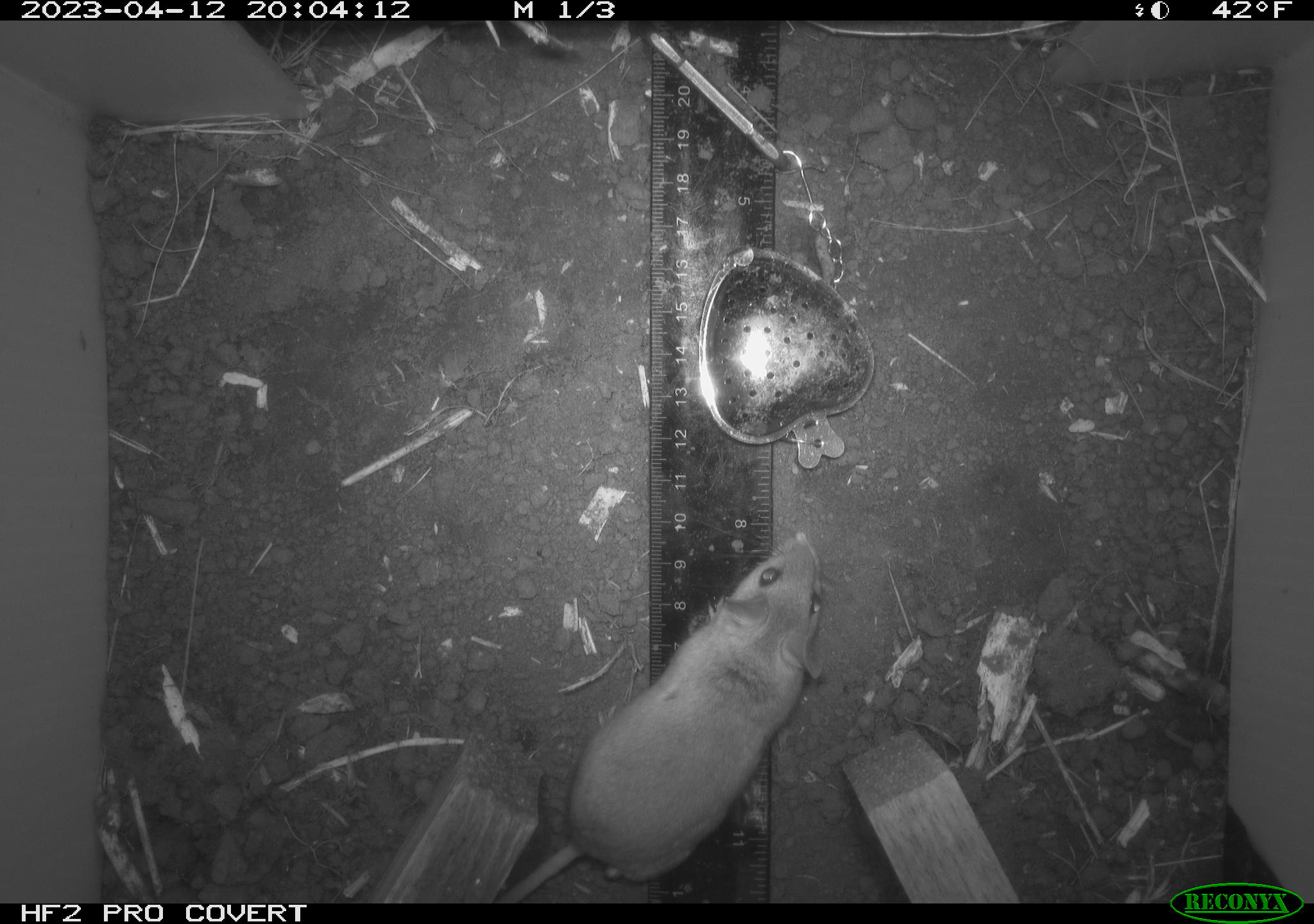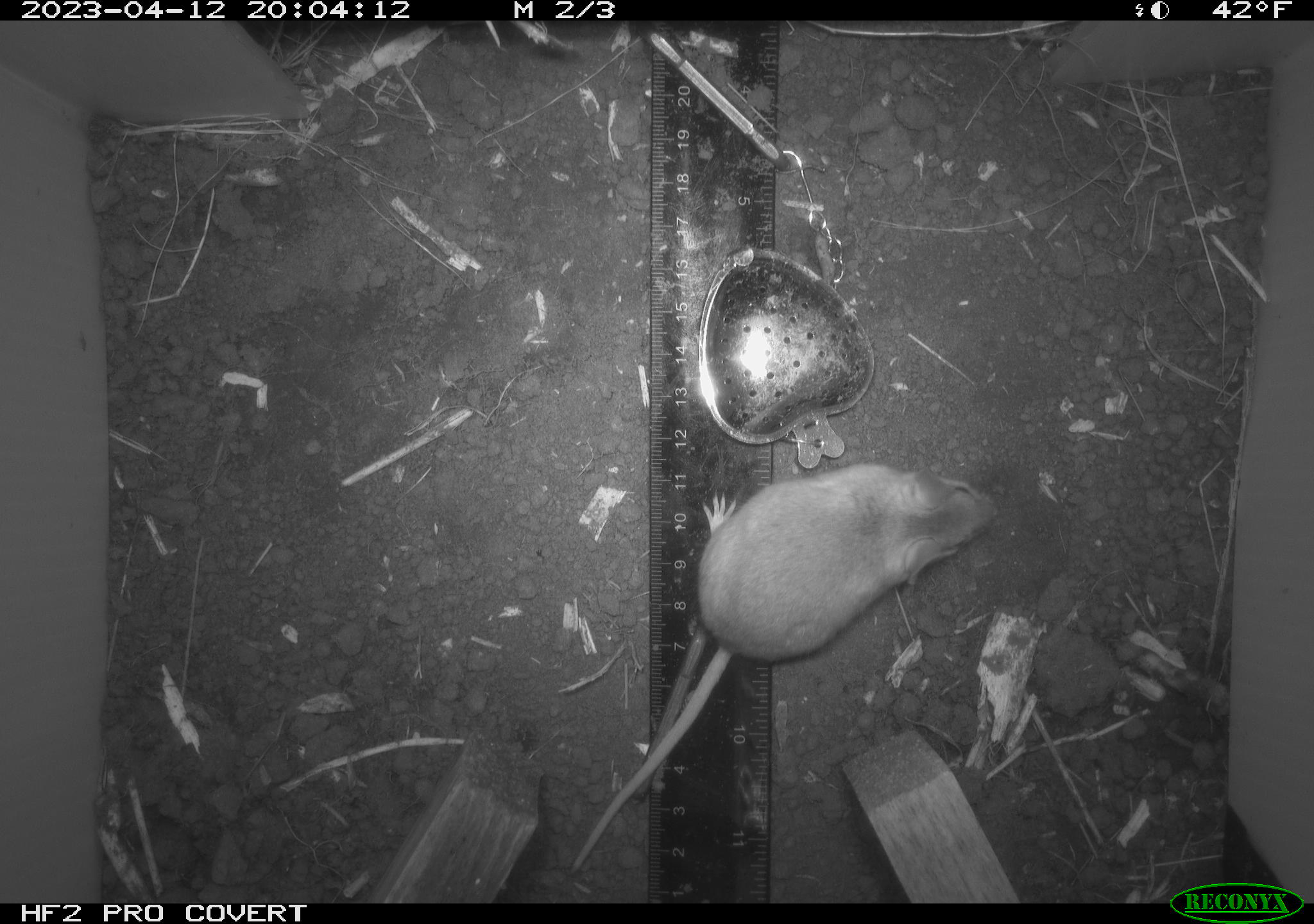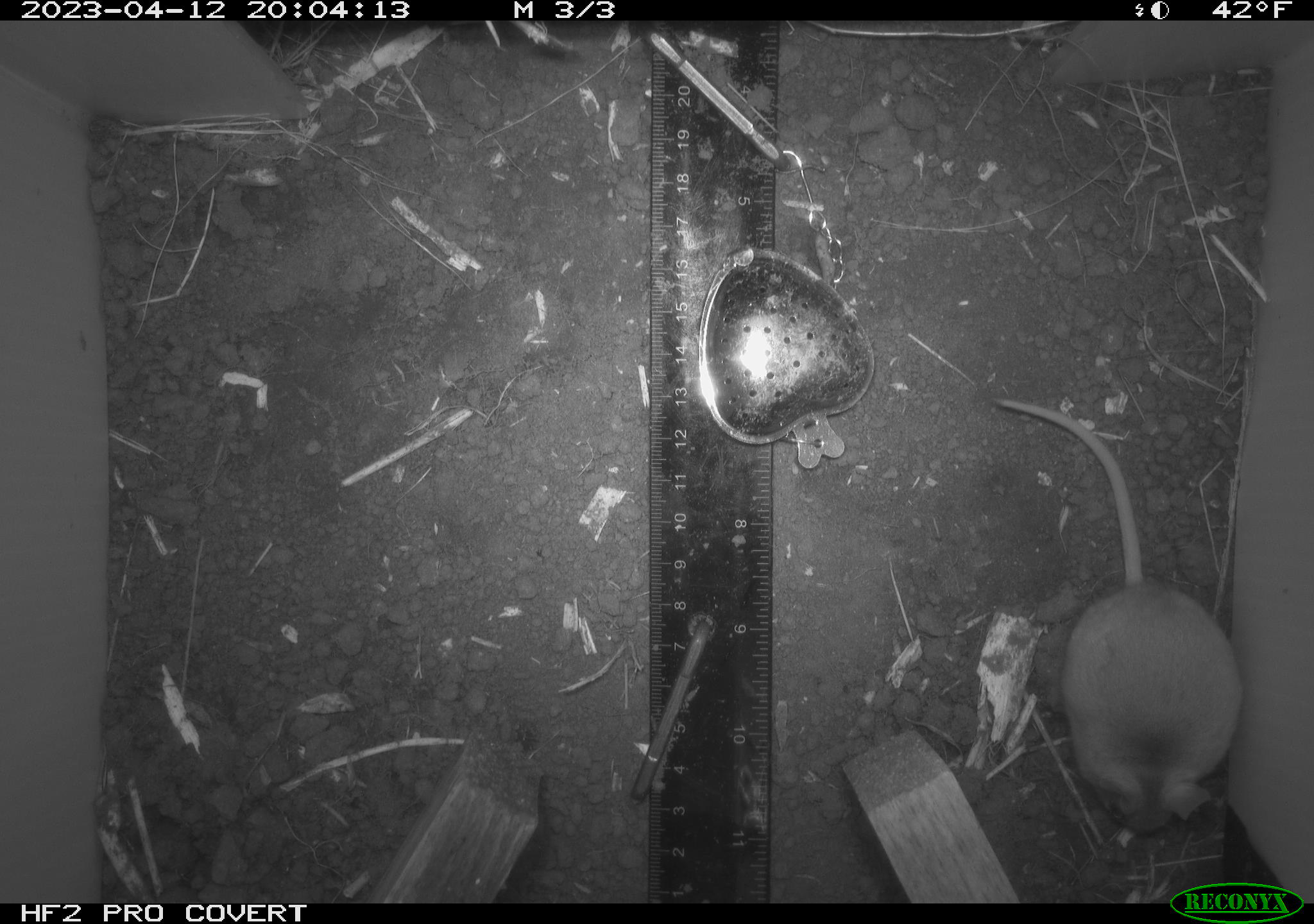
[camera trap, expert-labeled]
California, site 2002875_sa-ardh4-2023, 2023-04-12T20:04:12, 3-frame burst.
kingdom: Animalia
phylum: Chordata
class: Mammalia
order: Rodentia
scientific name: Rodentia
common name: mouse species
Mouse species (Rodentia).